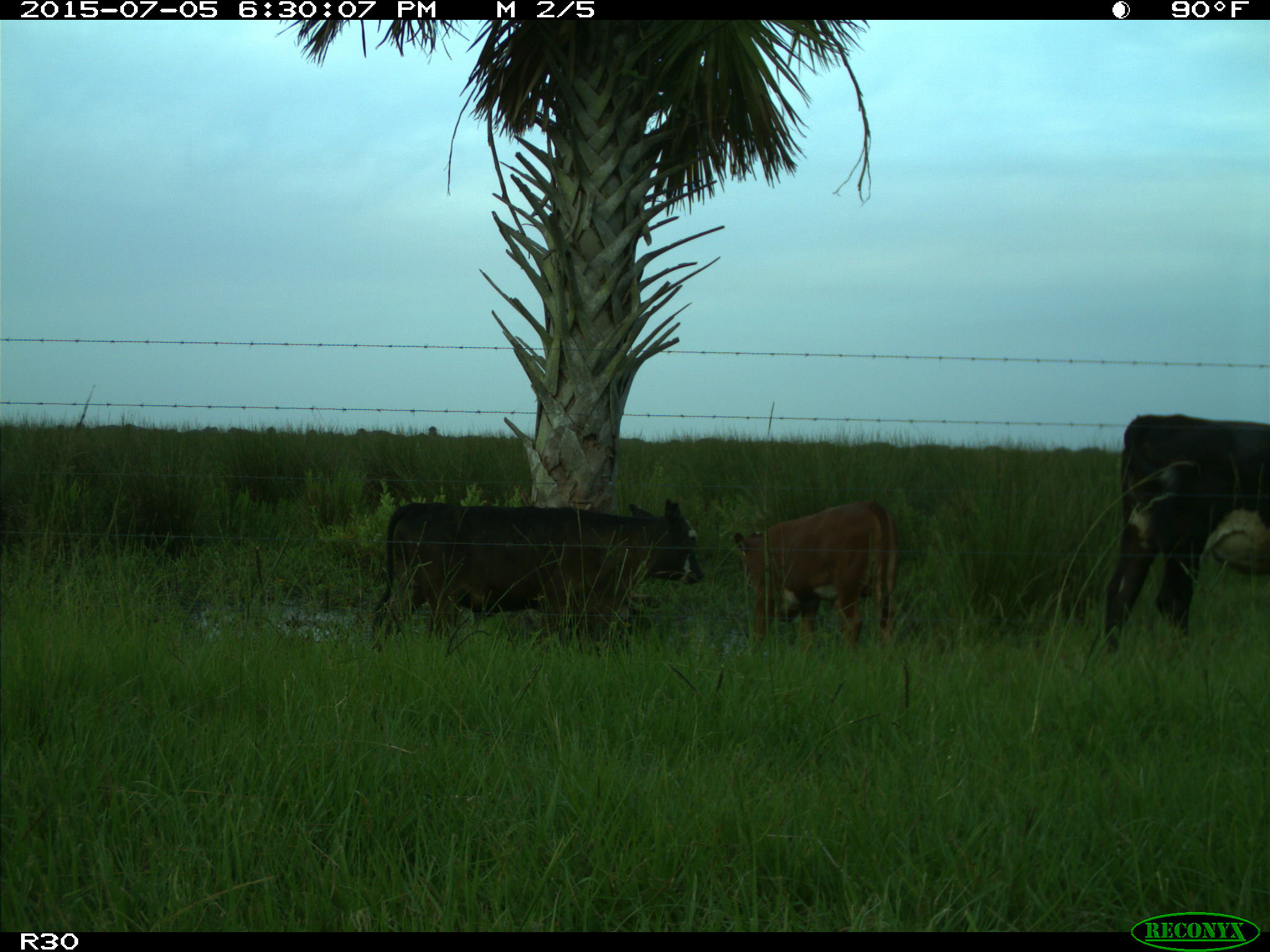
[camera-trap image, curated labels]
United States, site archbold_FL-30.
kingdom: Animalia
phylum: Chordata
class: Mammalia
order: Artiodactyla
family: Bovidae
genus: Bos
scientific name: Bos taurus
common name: domestic cow